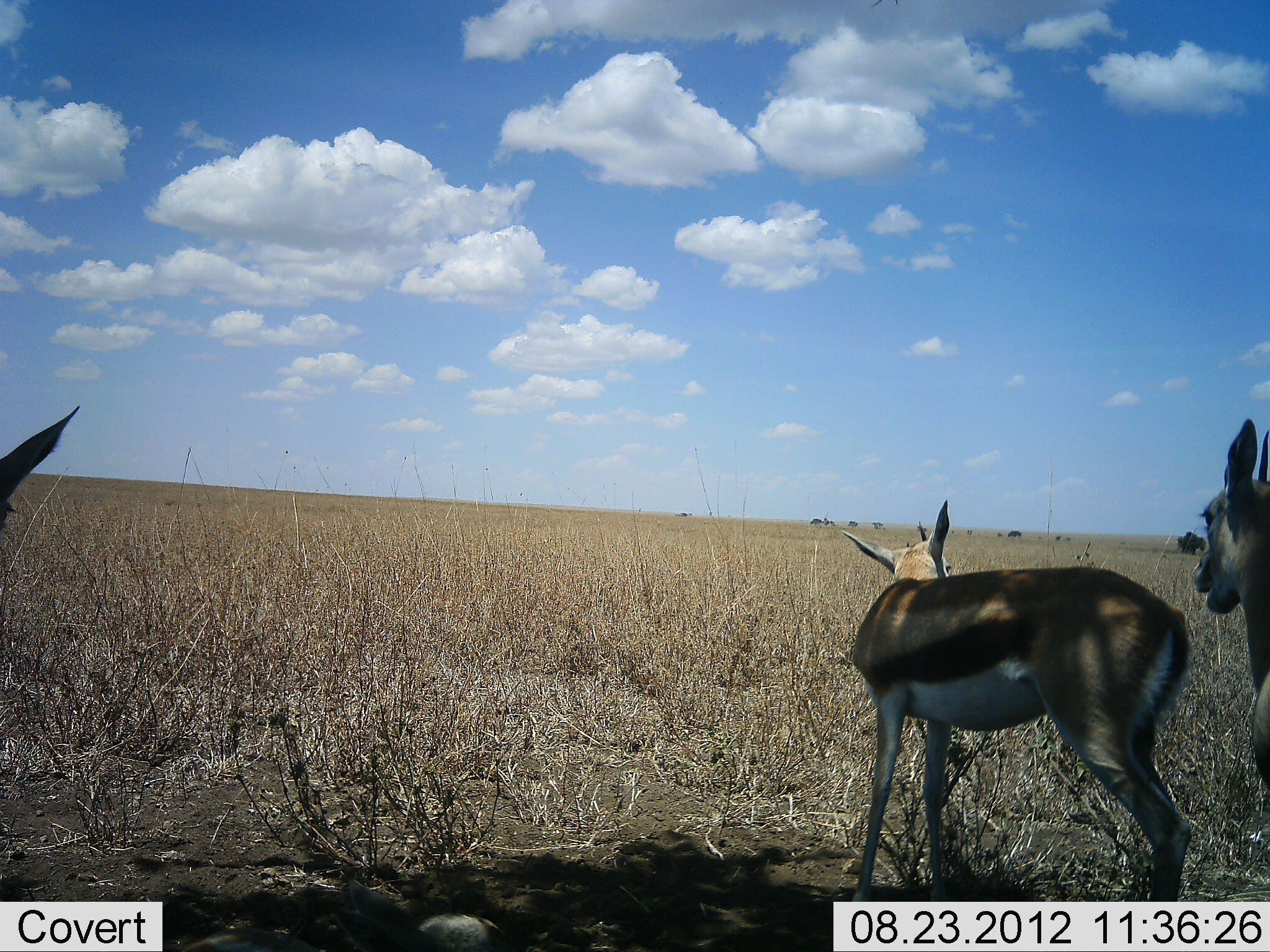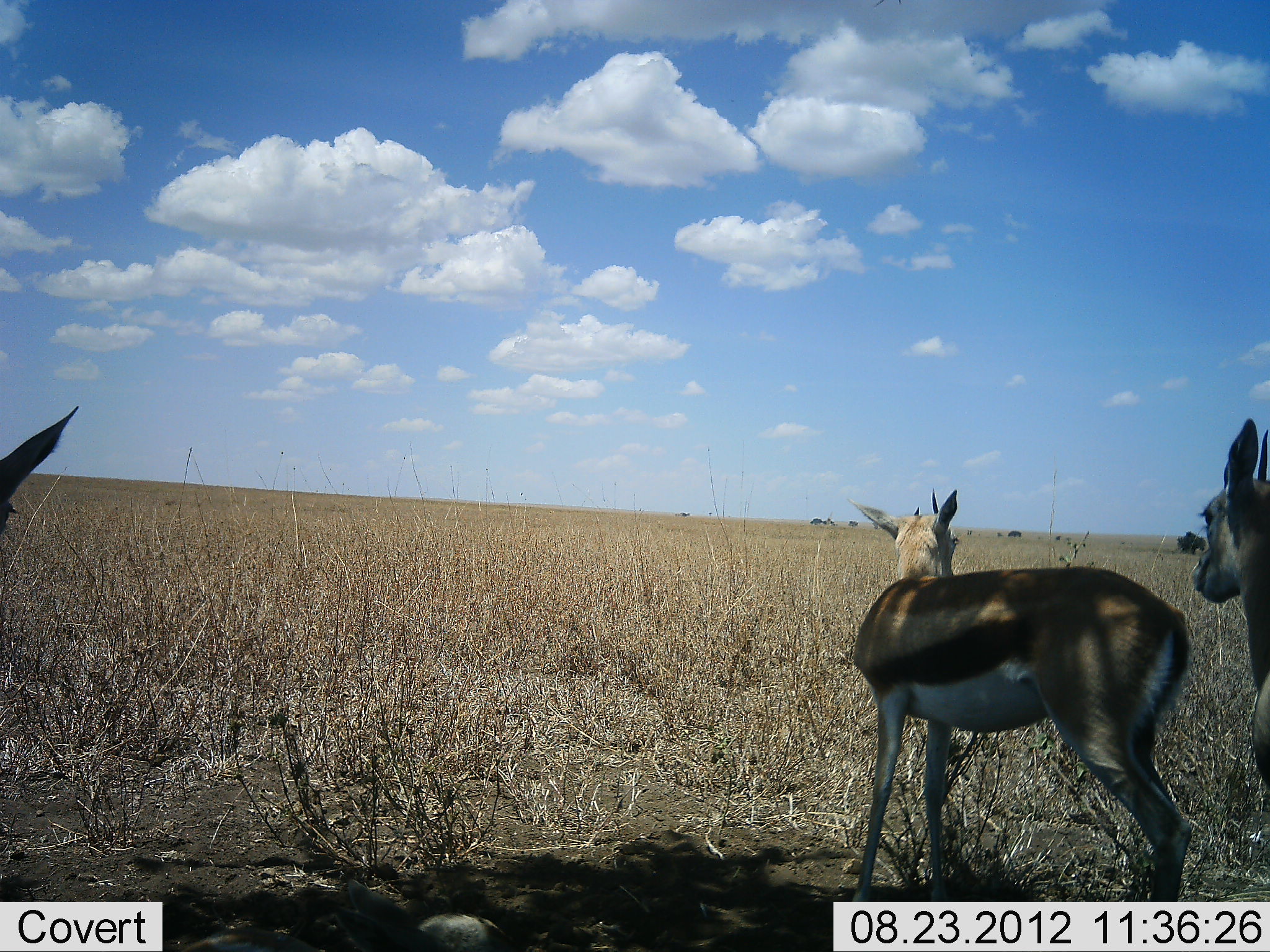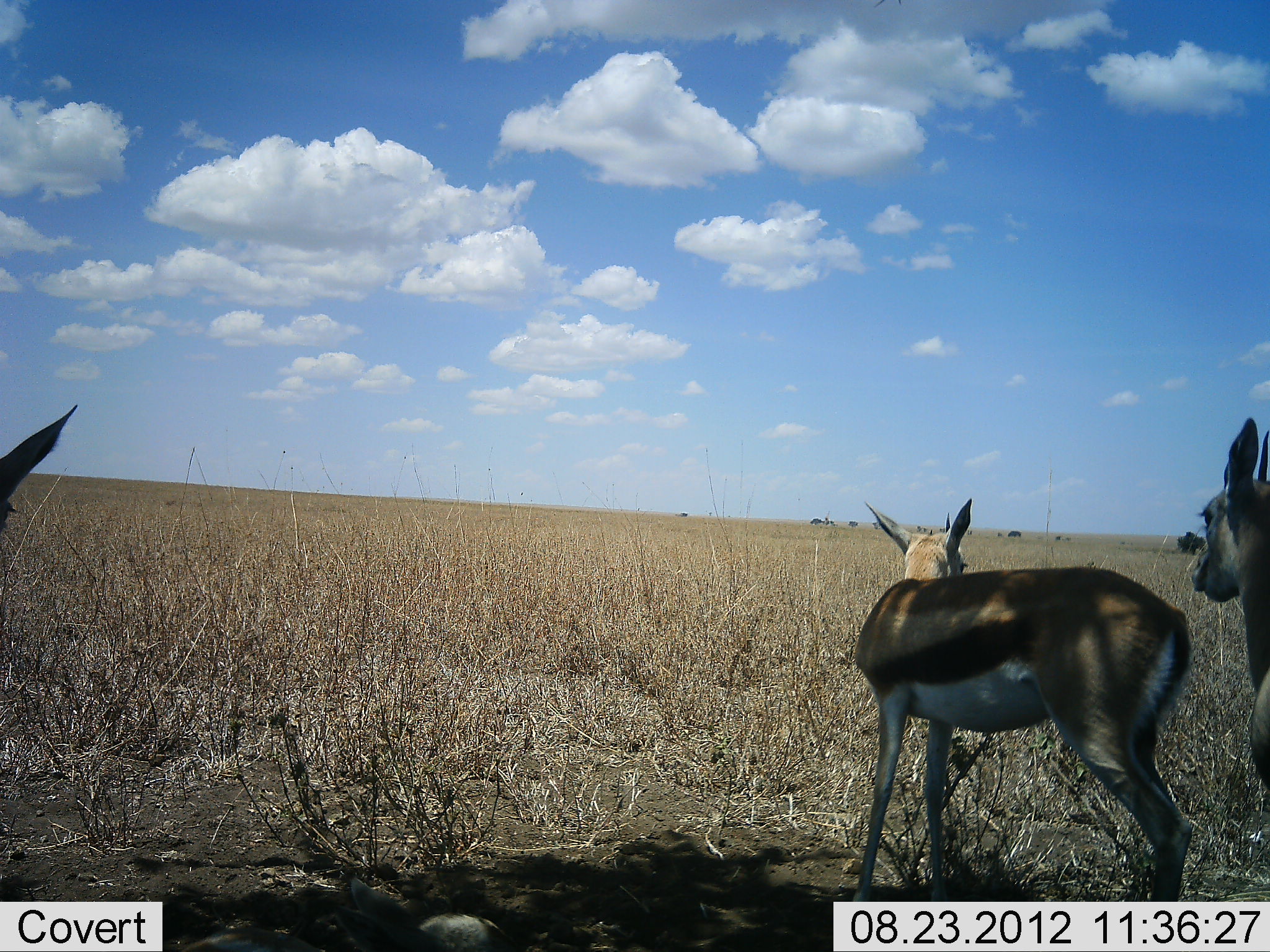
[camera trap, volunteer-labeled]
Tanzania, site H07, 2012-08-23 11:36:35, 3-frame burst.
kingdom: Animalia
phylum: Chordata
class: Mammalia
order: Artiodactyla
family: Bovidae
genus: Eudorcas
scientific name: Eudorcas thomsonii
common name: thomson's gazelle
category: gazellethomsons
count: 3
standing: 90%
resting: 10%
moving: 0%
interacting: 0%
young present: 0%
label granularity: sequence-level